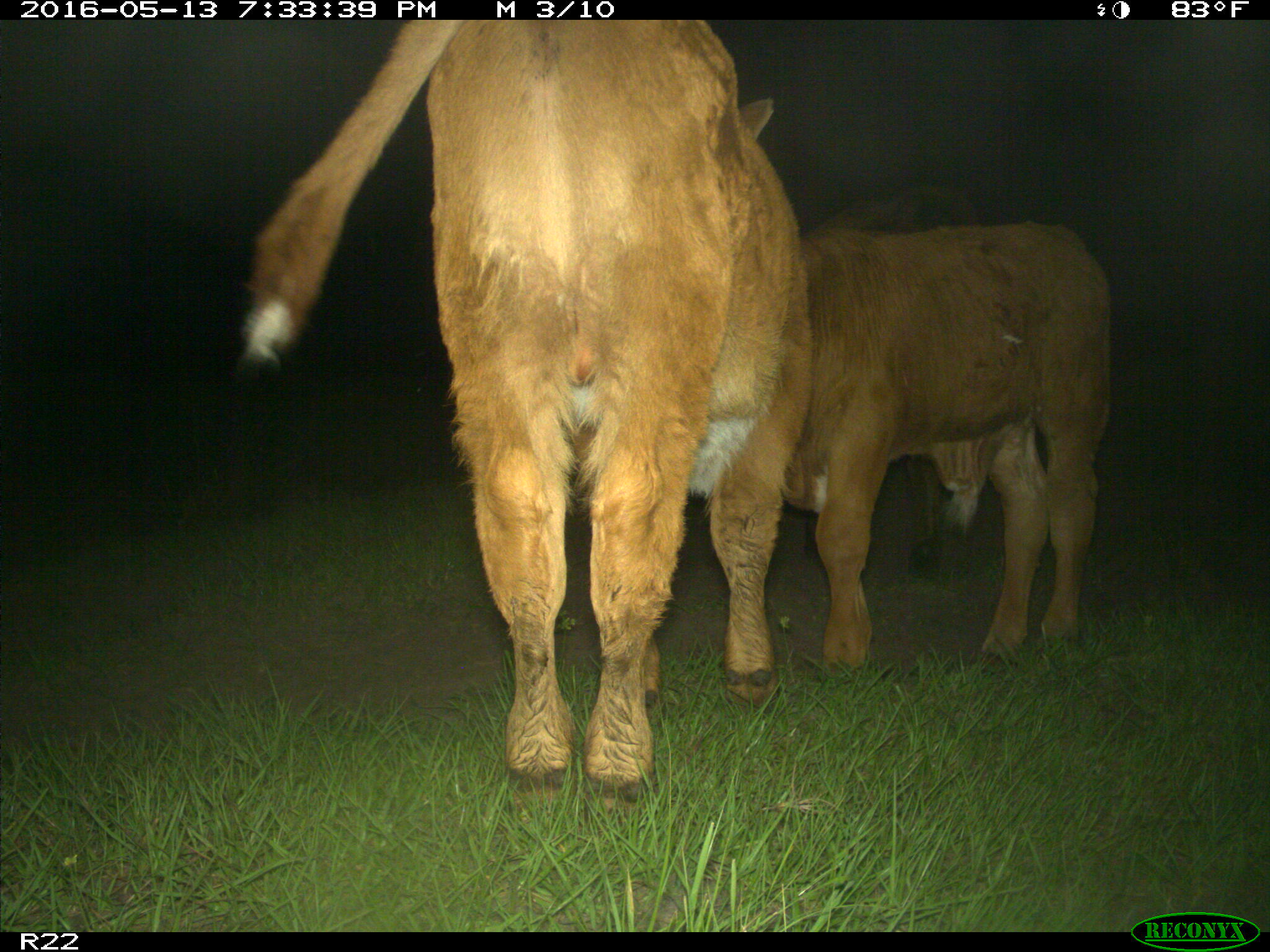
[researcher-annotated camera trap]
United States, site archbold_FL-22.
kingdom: Animalia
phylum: Chordata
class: Mammalia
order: Artiodactyla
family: Bovidae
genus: Bos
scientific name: Bos taurus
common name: domestic cow